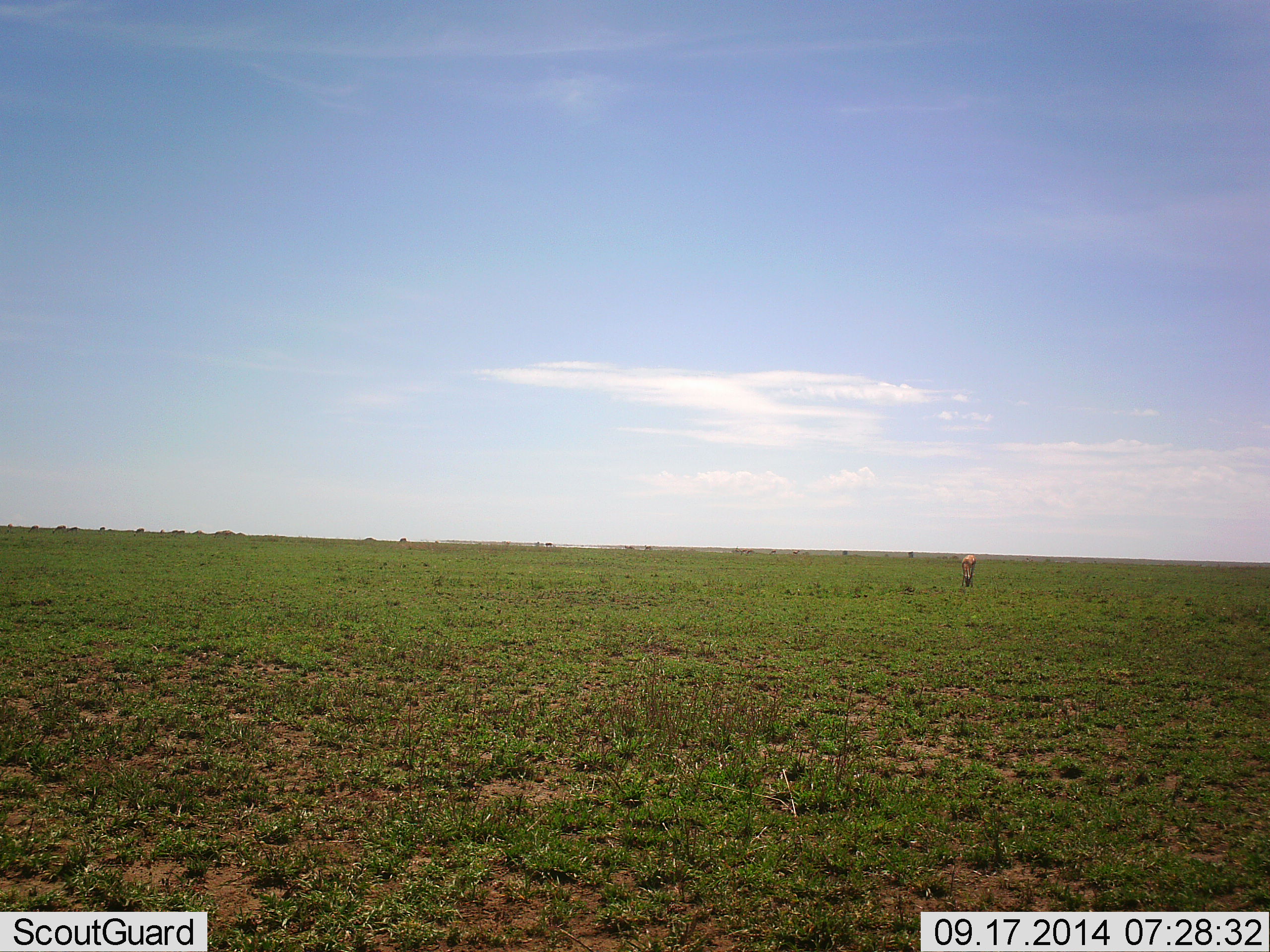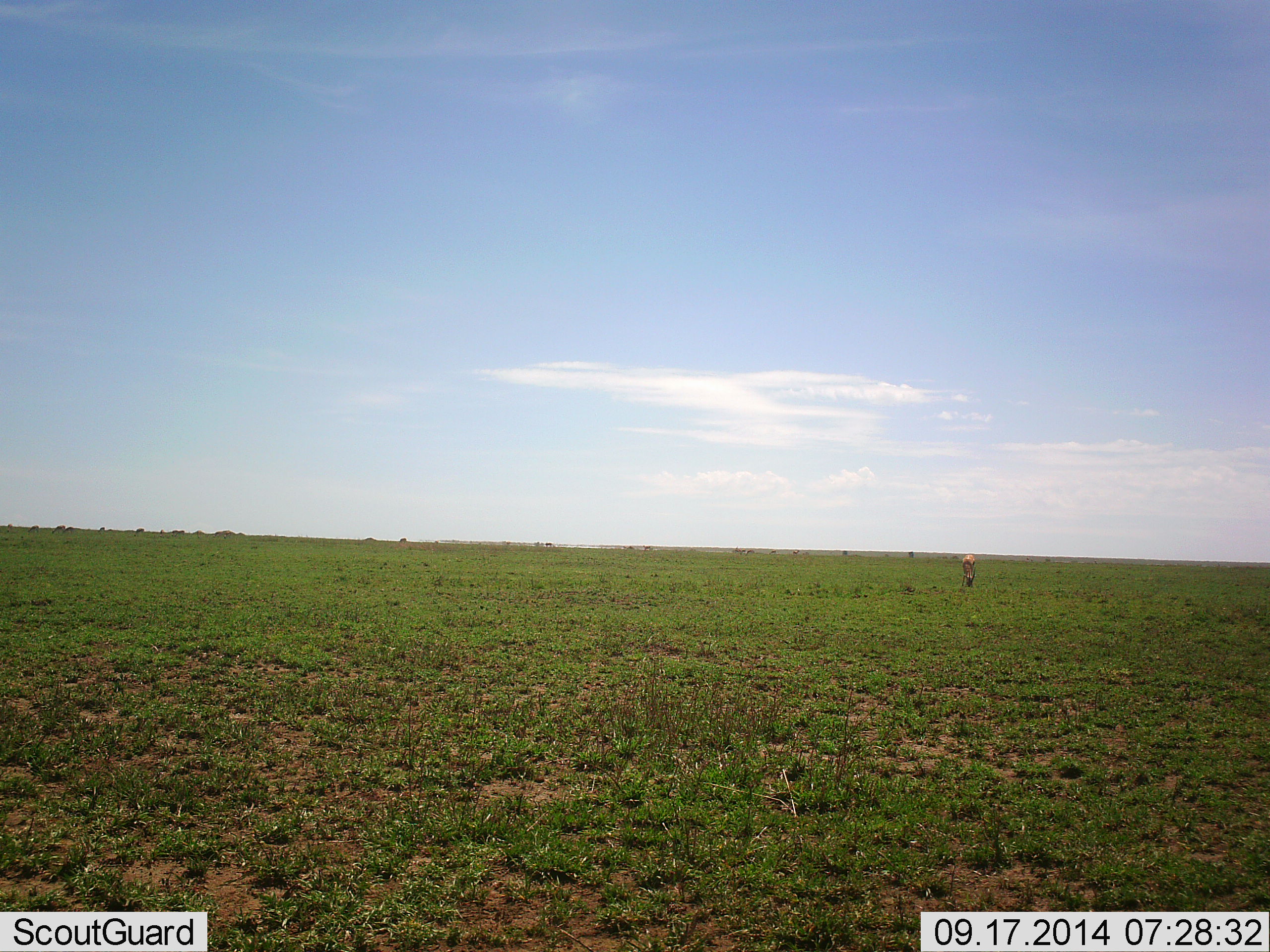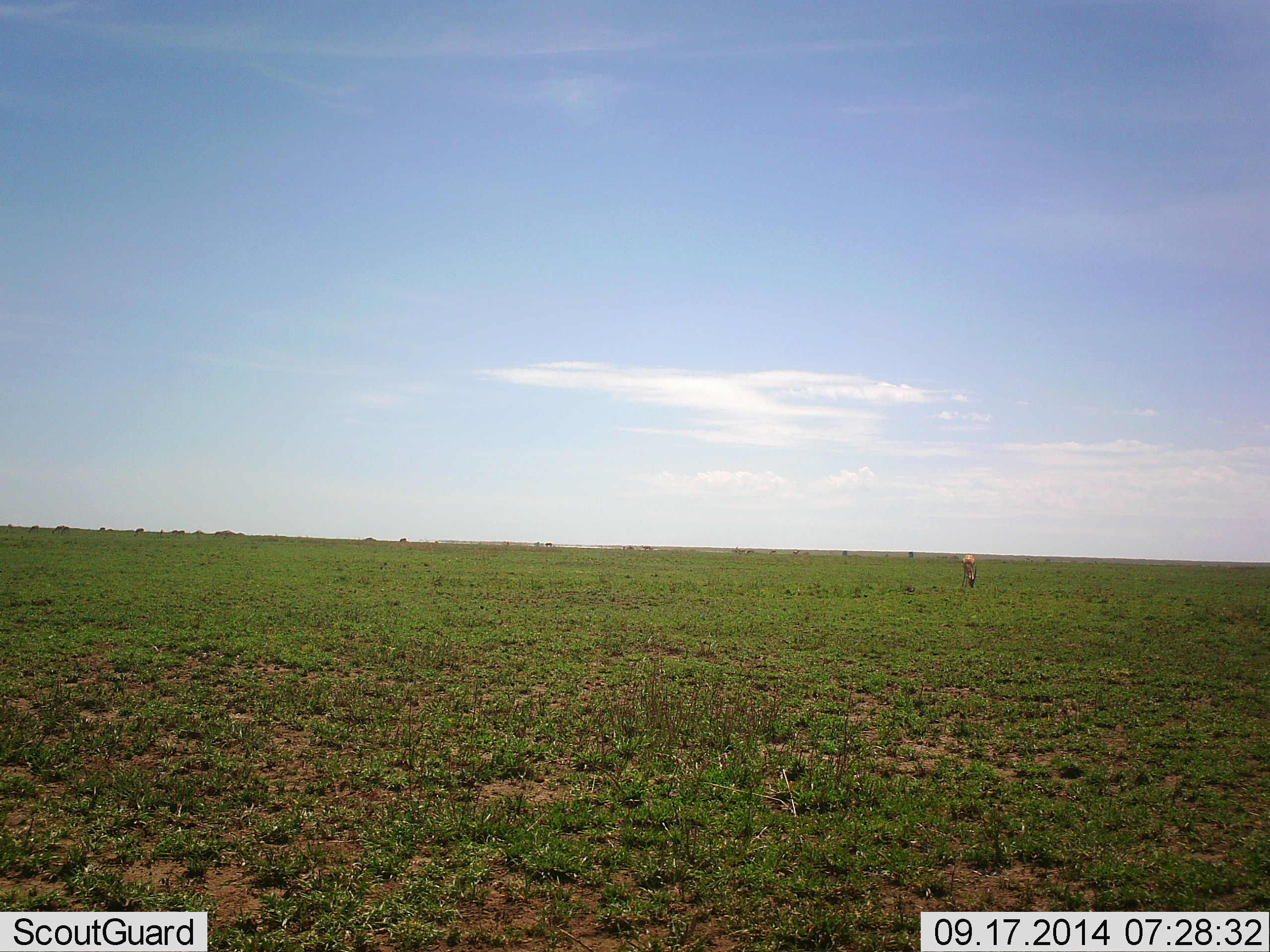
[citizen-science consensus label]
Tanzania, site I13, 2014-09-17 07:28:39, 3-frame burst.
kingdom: Animalia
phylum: Chordata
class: Mammalia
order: Artiodactyla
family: Bovidae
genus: Eudorcas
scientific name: Eudorcas thomsonii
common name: thomson's gazelle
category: gazellethomsons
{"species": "gazellethomsons (thomson's gazelle) (Eudorcas thomsonii)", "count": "1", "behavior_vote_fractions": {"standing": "25%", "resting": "0%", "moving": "0%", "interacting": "0%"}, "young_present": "0%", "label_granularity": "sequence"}